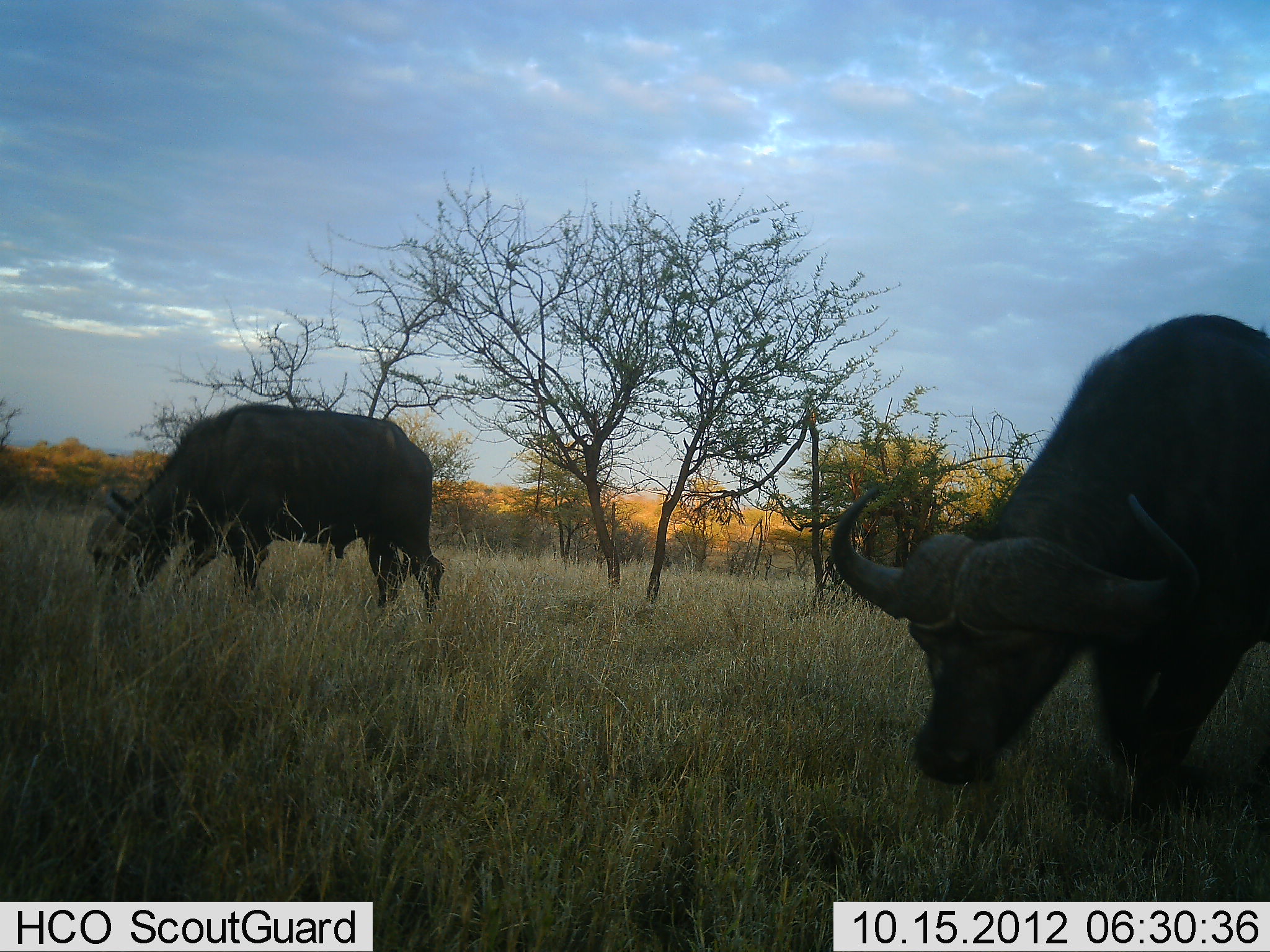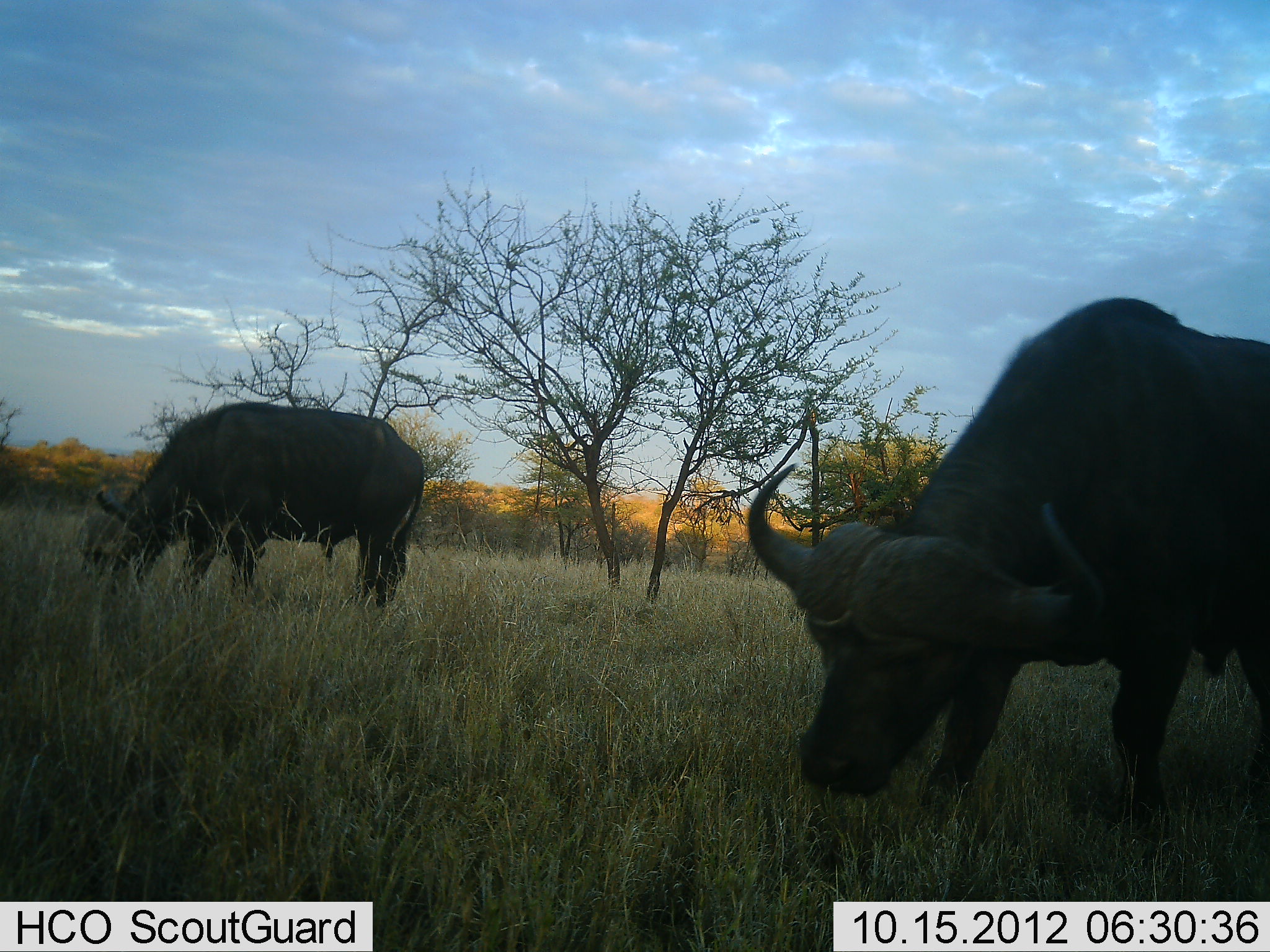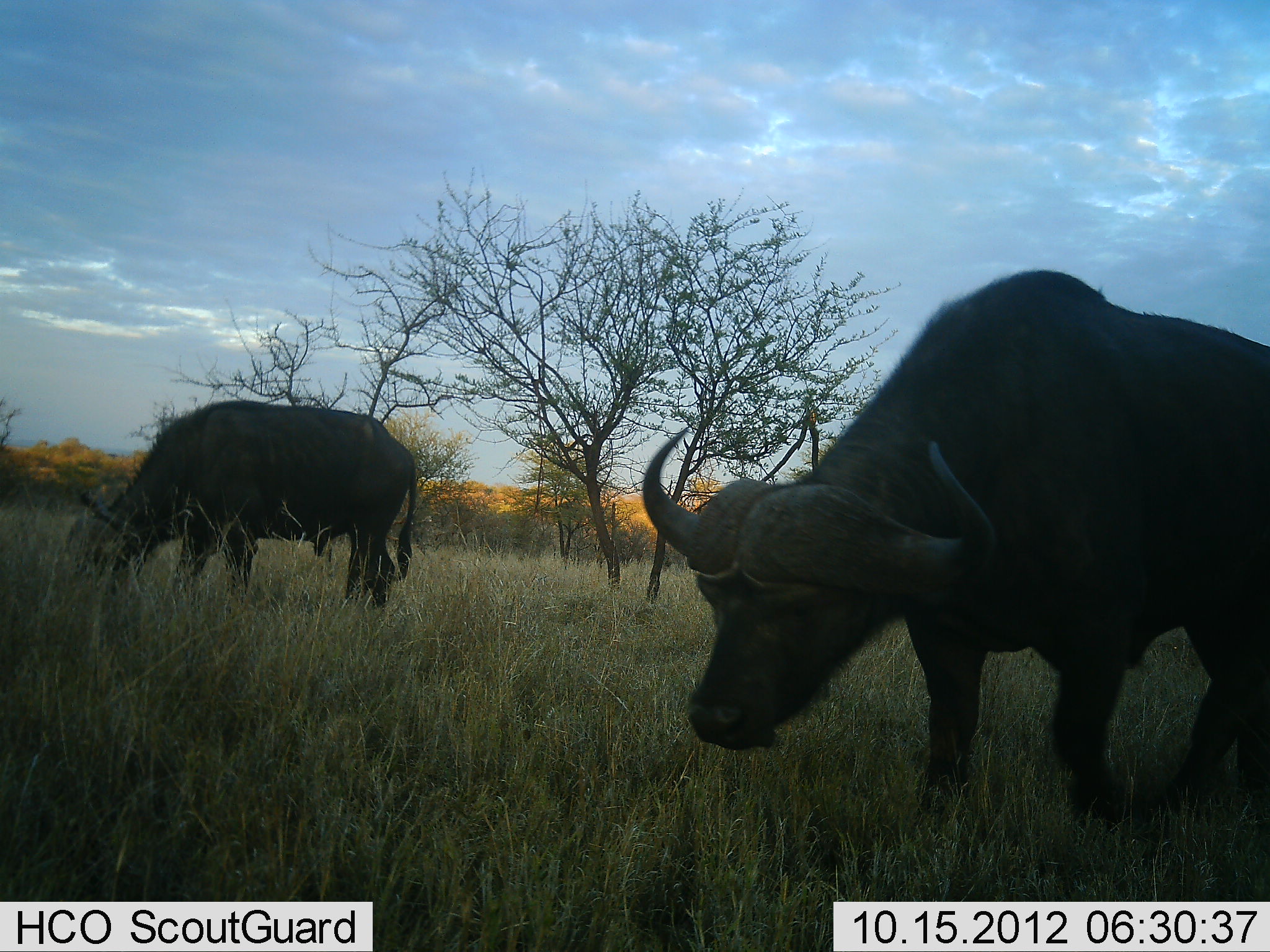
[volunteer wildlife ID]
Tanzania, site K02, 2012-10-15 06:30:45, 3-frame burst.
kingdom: Animalia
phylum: Chordata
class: Mammalia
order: Artiodactyla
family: Bovidae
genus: Syncerus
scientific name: Syncerus caffer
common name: cape buffalo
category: buffalo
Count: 2.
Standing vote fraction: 30%.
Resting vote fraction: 0%.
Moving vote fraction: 40%.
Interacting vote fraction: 0%.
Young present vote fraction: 0%.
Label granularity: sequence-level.